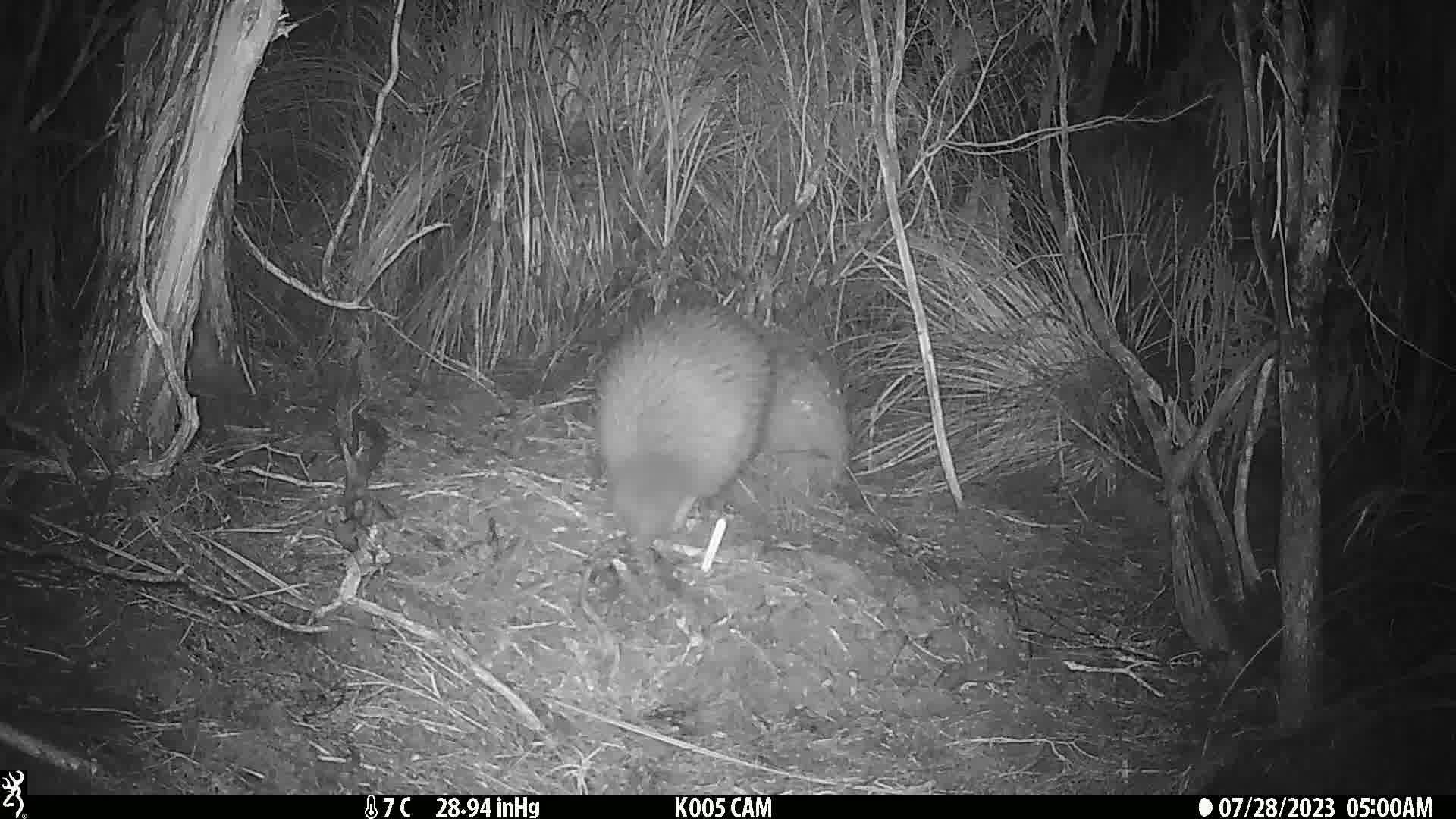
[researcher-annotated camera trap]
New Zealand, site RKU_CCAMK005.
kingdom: Animalia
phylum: Chordata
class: Aves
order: Apterygiformes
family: Apterygidae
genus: Apteryx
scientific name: Apteryx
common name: kiwi